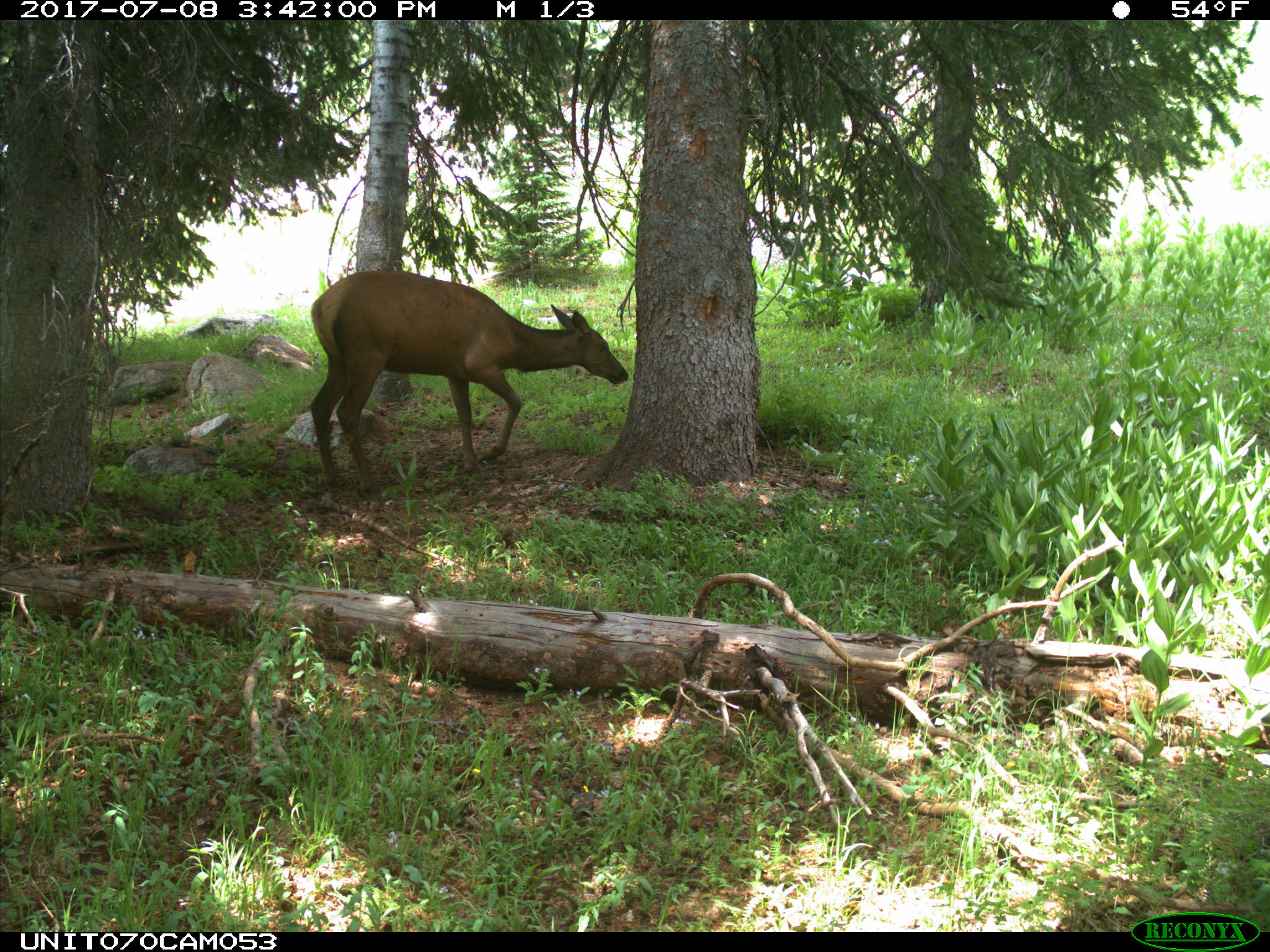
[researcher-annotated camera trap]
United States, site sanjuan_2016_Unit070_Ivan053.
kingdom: Animalia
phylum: Chordata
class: Mammalia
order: Artiodactyla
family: Cervidae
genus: Cervus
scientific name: Cervus elaphus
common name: red deer